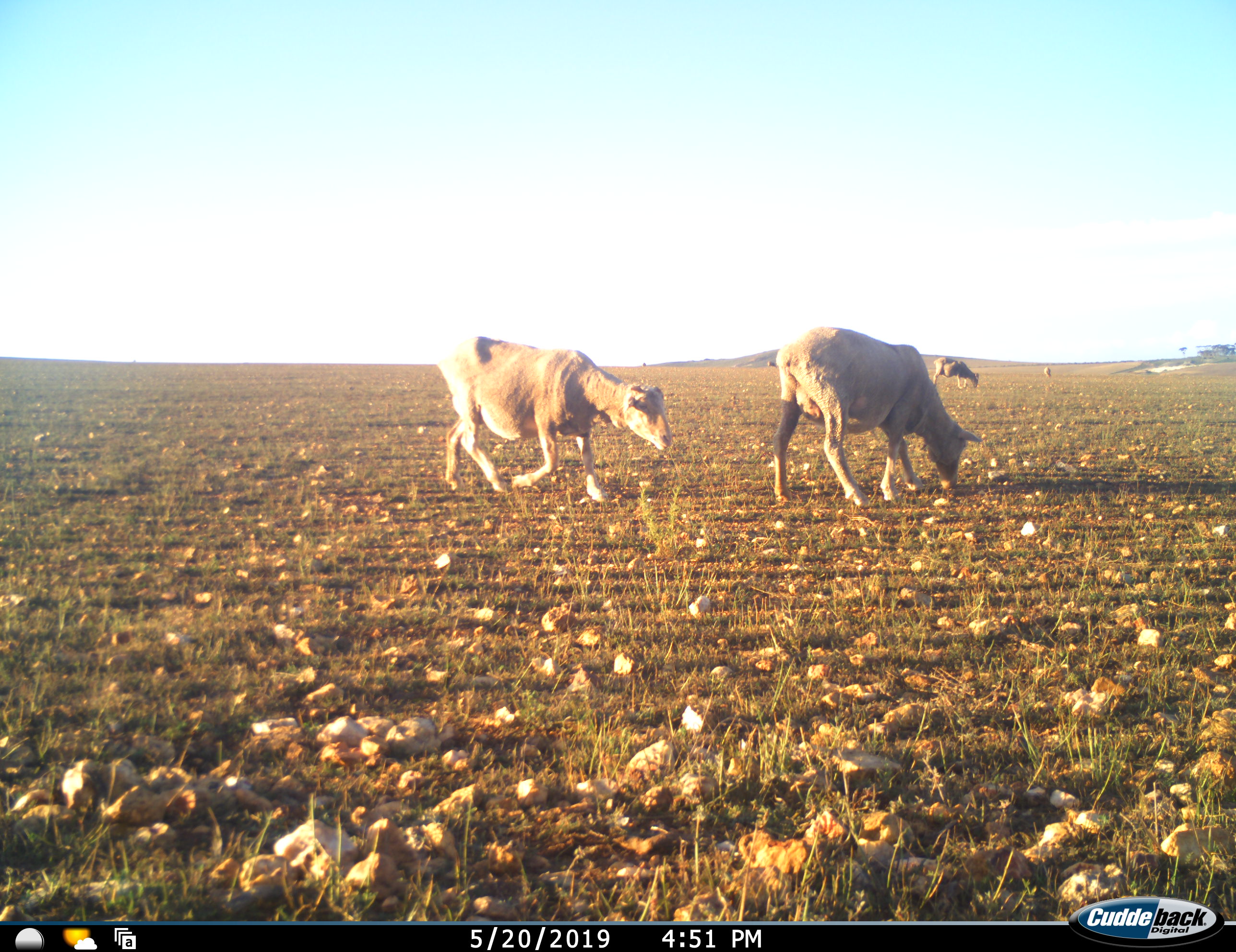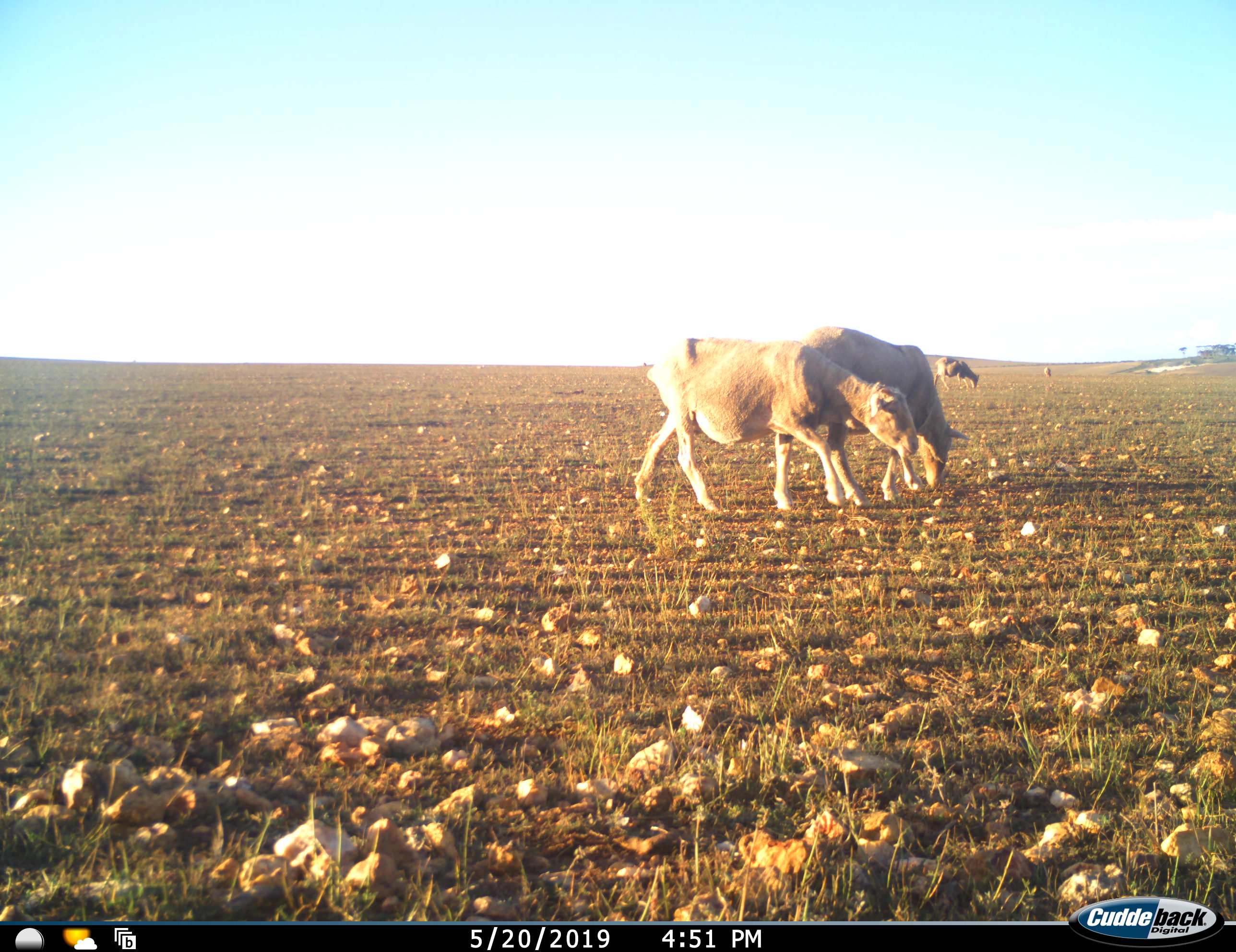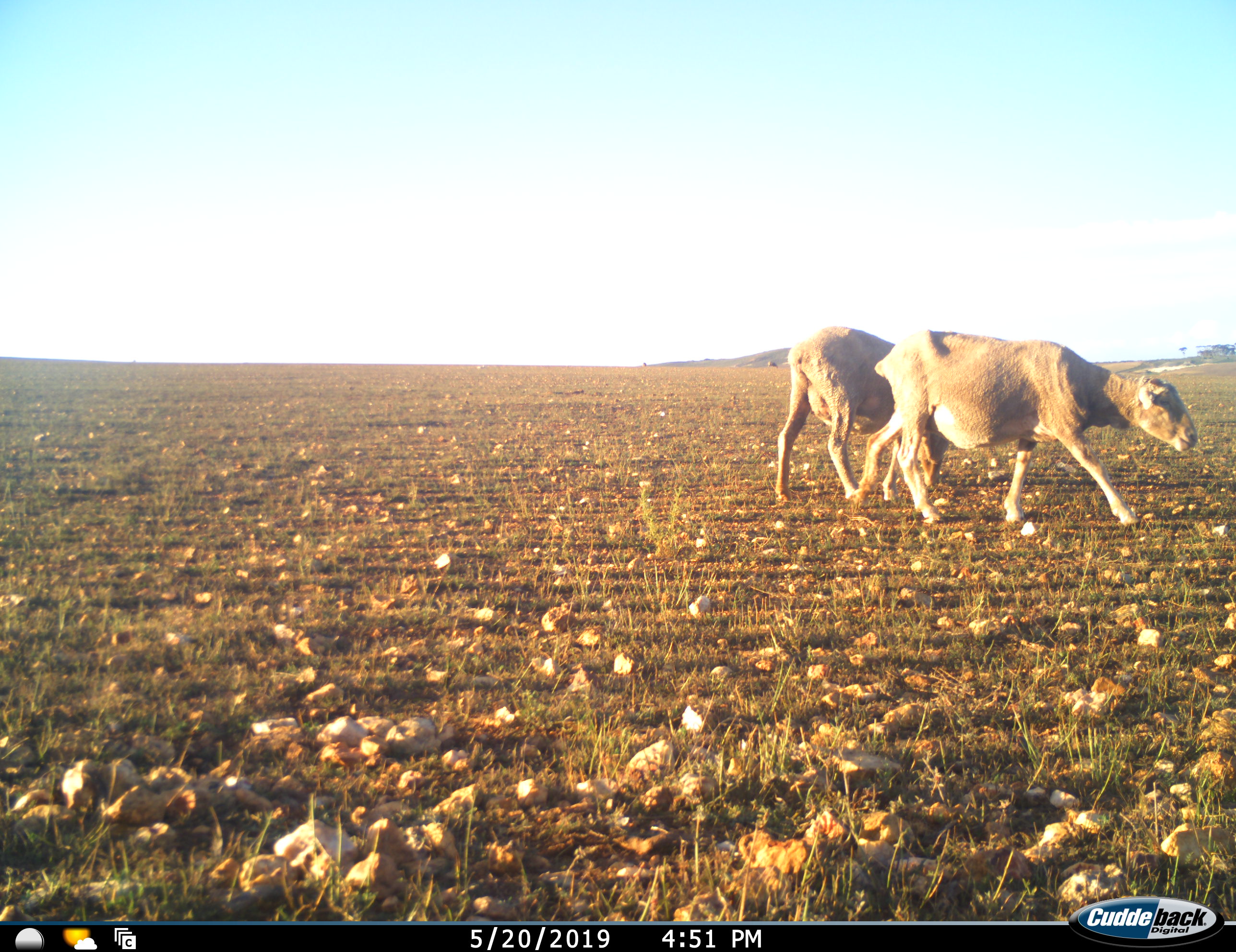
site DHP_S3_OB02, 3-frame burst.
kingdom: Animalia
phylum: Chordata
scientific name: Vertebrata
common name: domestic animal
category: domesticanimal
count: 4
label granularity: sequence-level